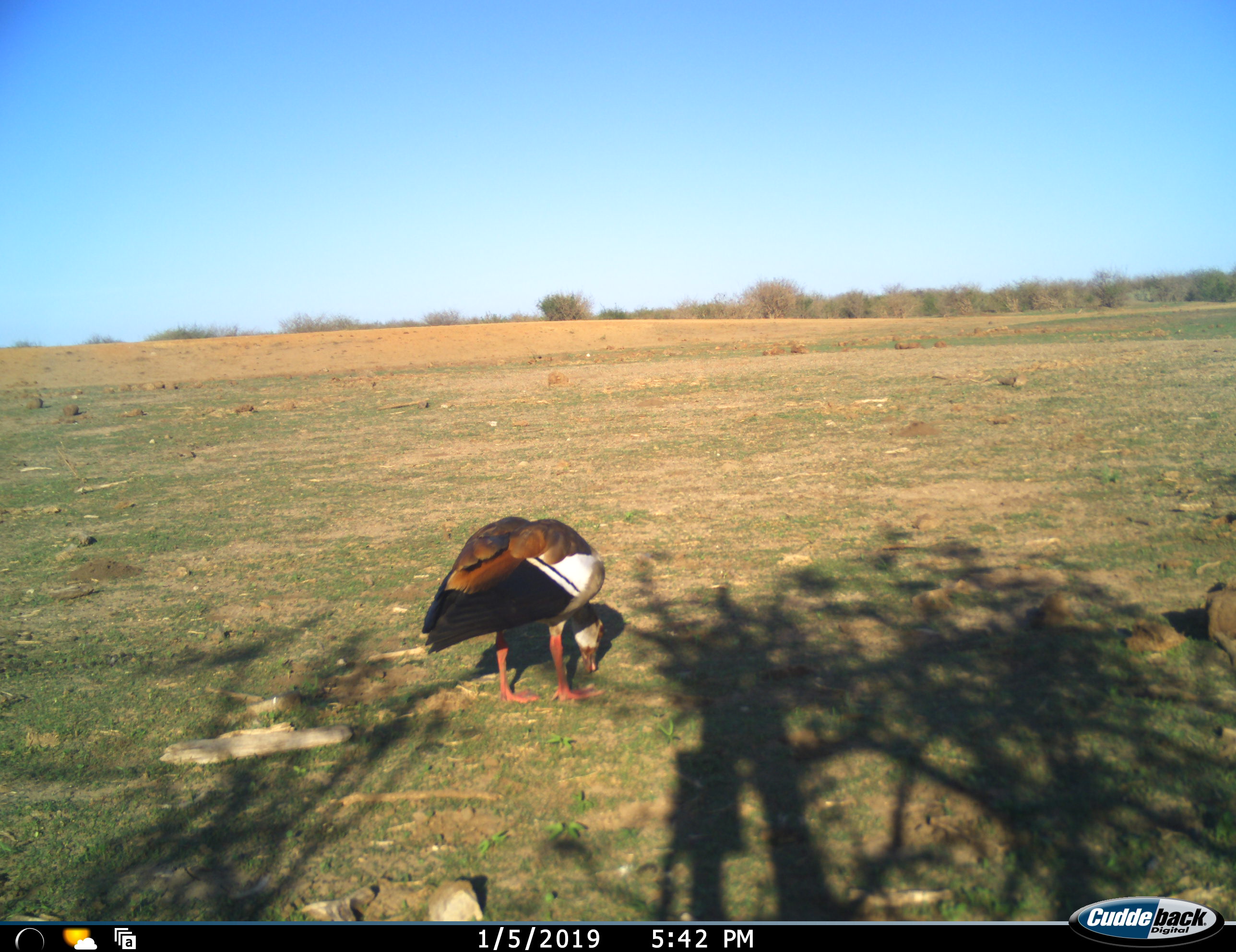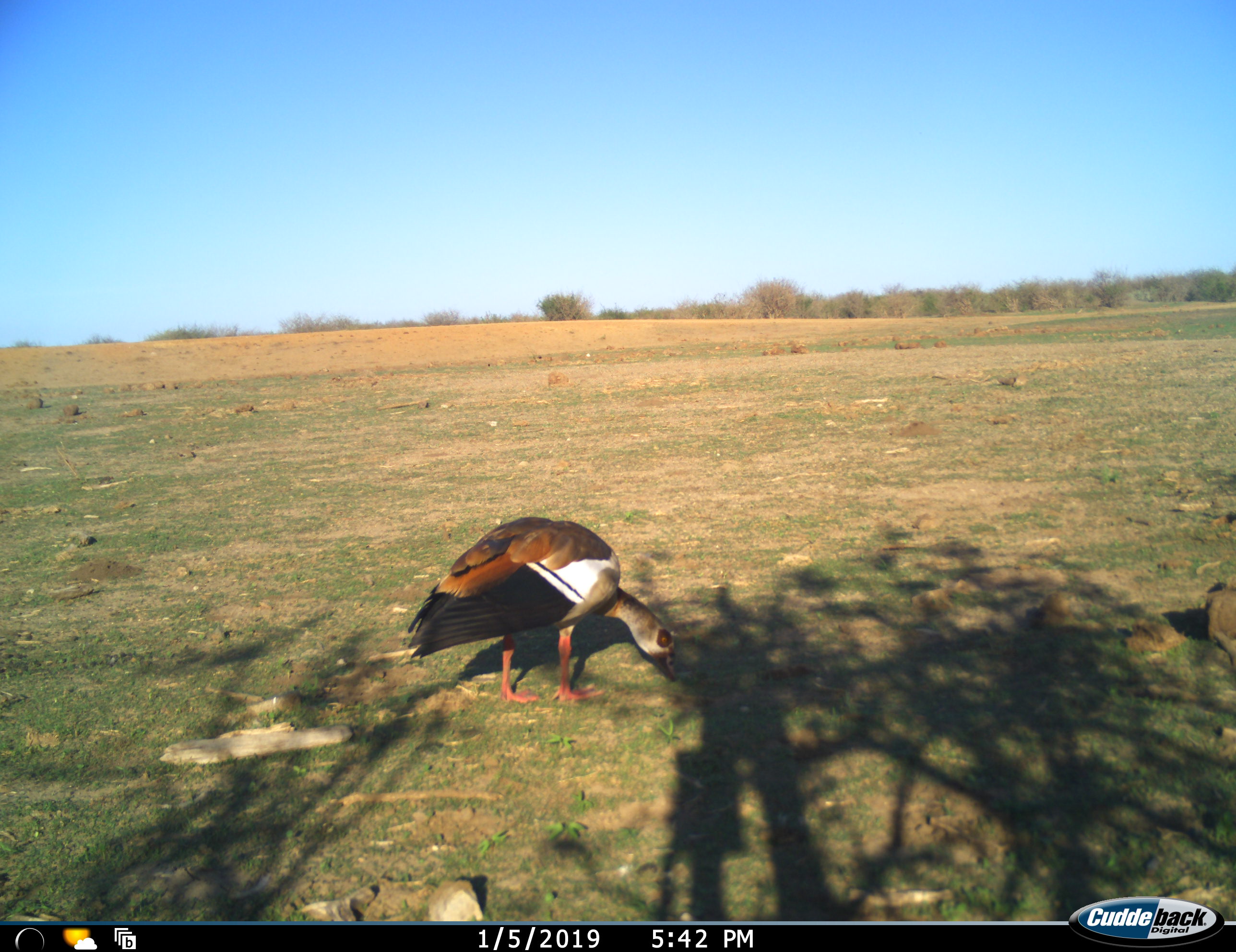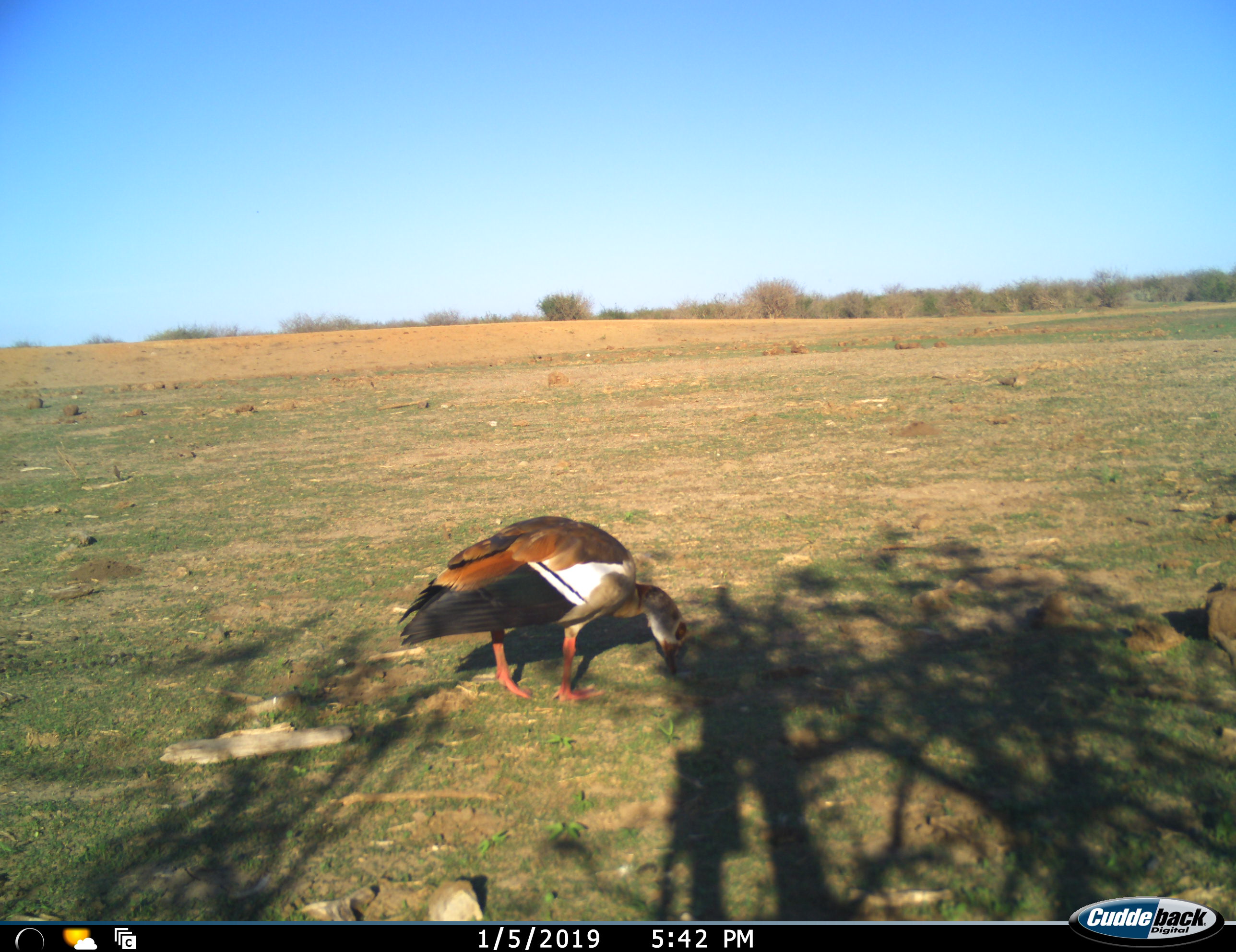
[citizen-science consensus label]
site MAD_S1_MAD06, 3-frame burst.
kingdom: Animalia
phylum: Chordata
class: Aves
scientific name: Aves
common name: bird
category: birdother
Birdother (bird) (Aves), count 1. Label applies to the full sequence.